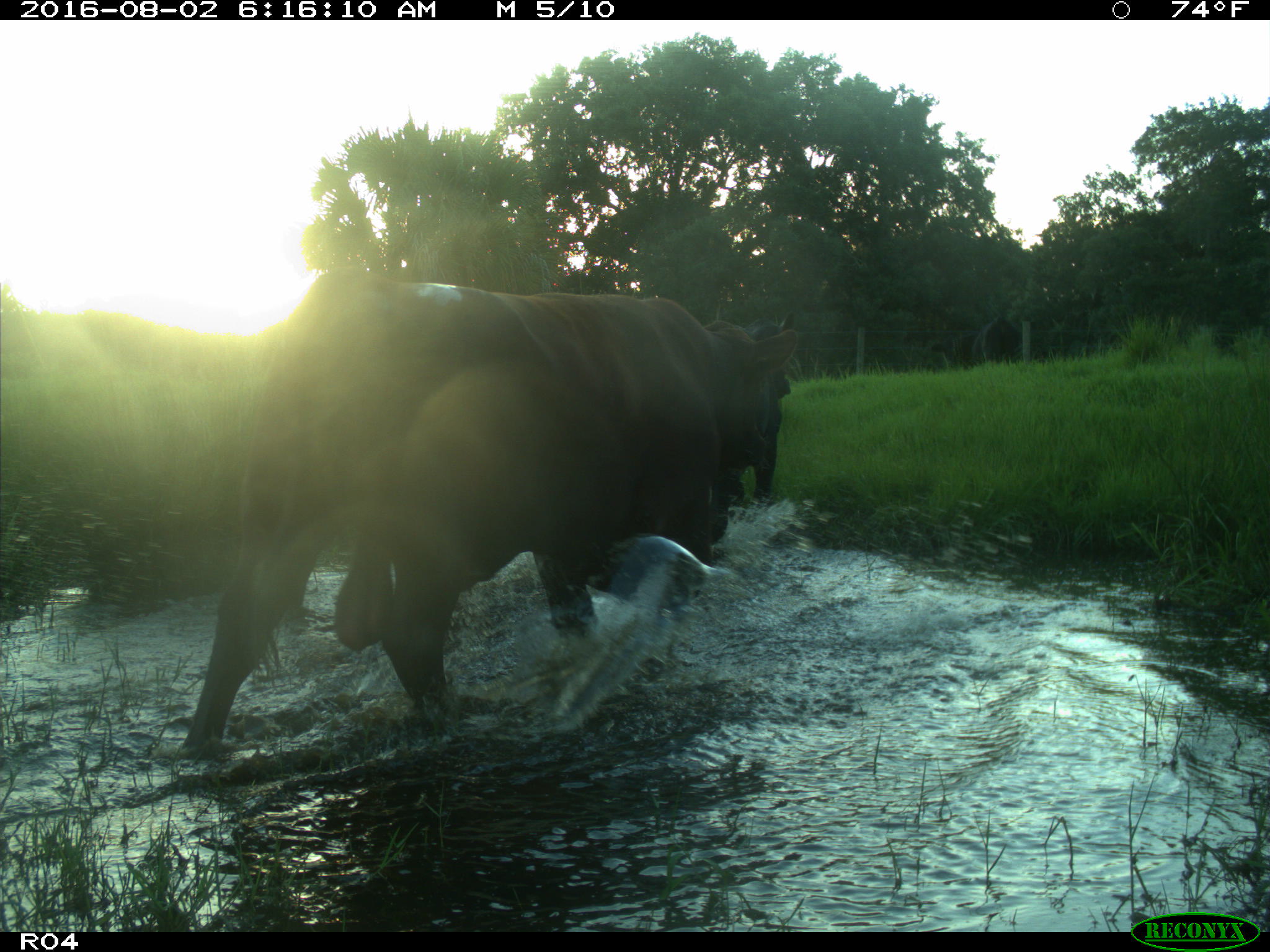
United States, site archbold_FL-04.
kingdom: Animalia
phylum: Chordata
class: Mammalia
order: Artiodactyla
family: Bovidae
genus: Bos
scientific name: Bos taurus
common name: domestic cow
Bos taurus (domestic cow).